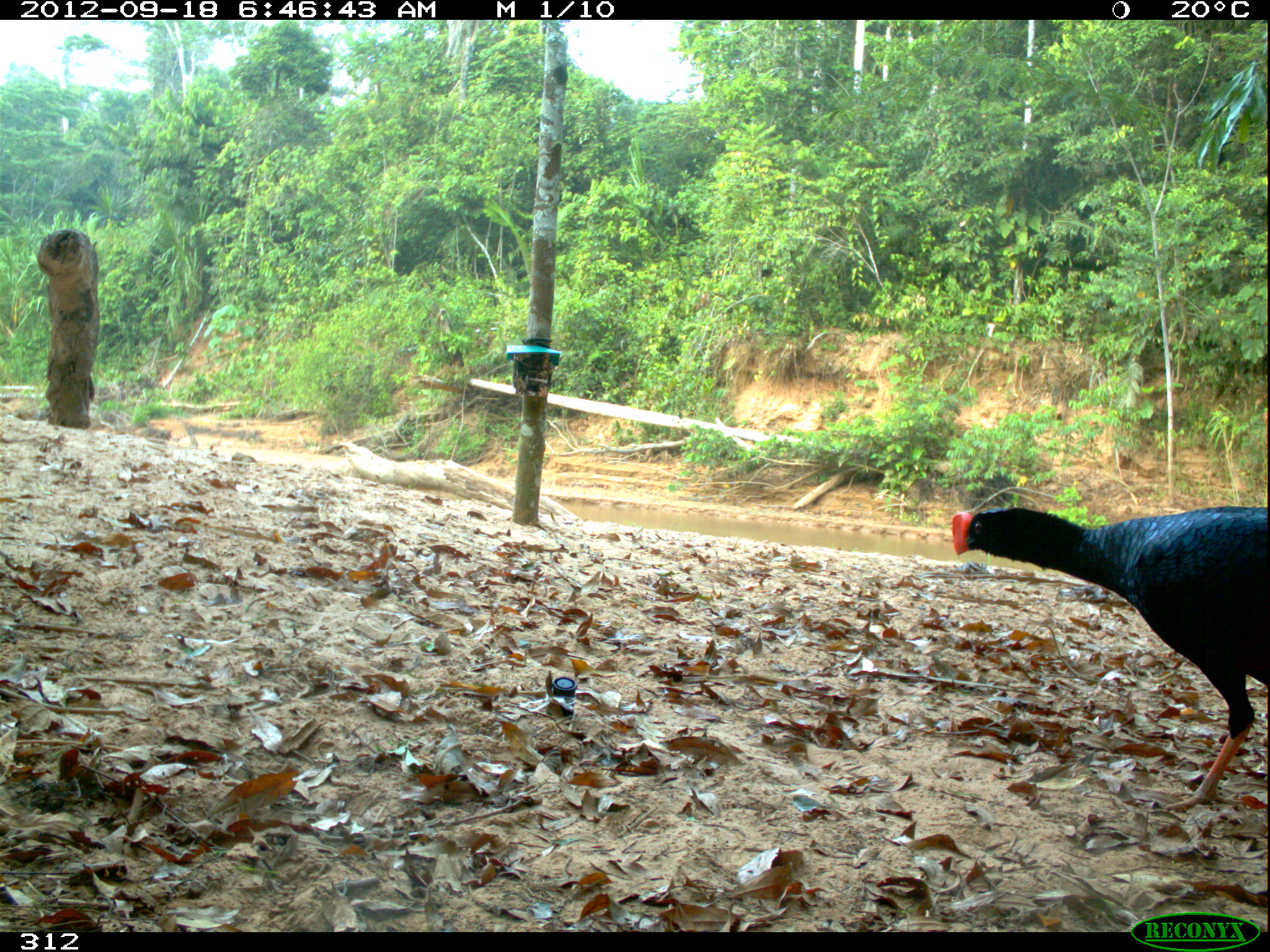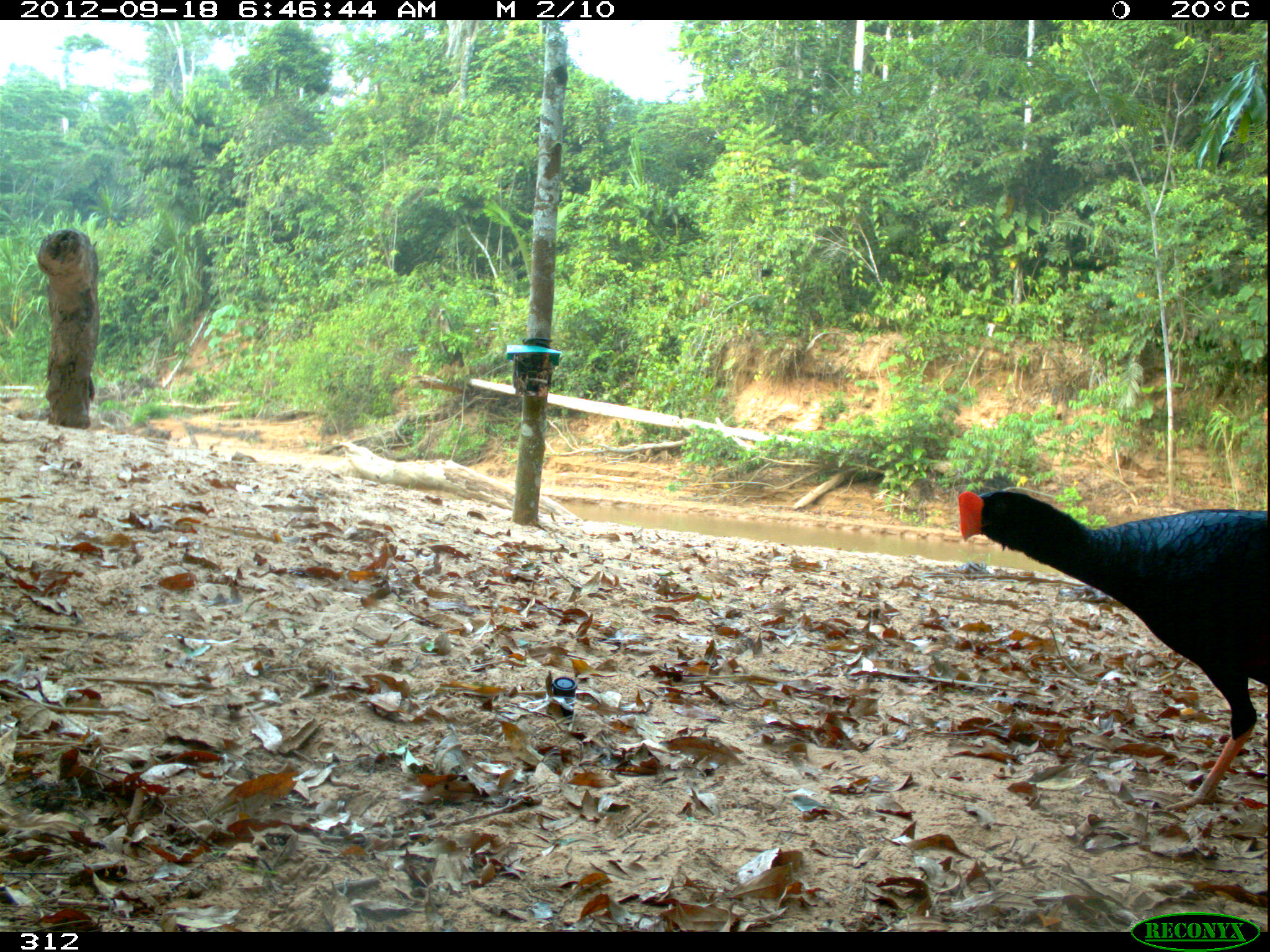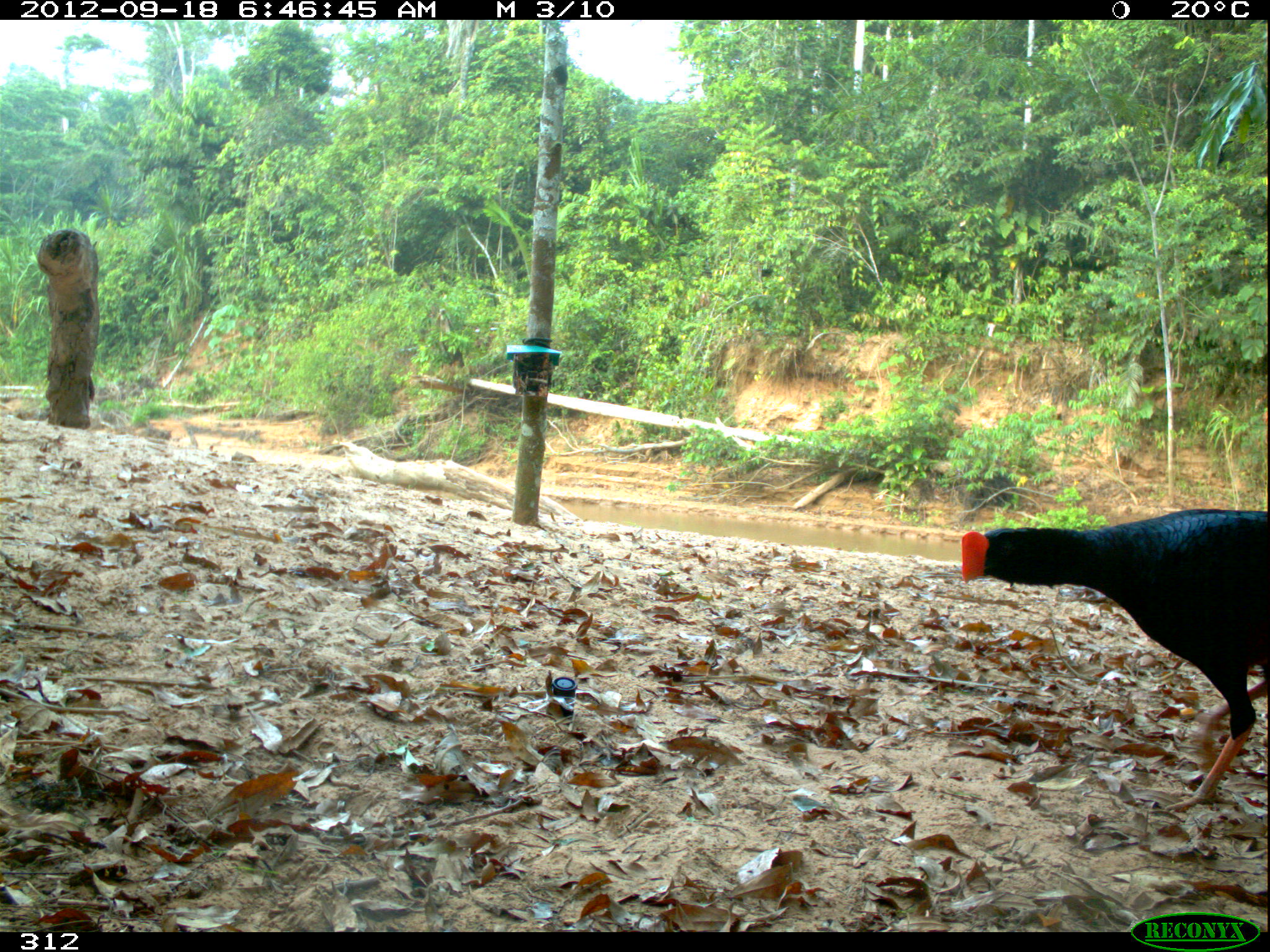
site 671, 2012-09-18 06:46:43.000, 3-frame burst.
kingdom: Animalia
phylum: Chordata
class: Aves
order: Galliformes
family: Cracidae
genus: Mitu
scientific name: Mitu tuberosum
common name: razor-billed curassow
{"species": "Mitu tuberosum (razor-billed curassow)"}